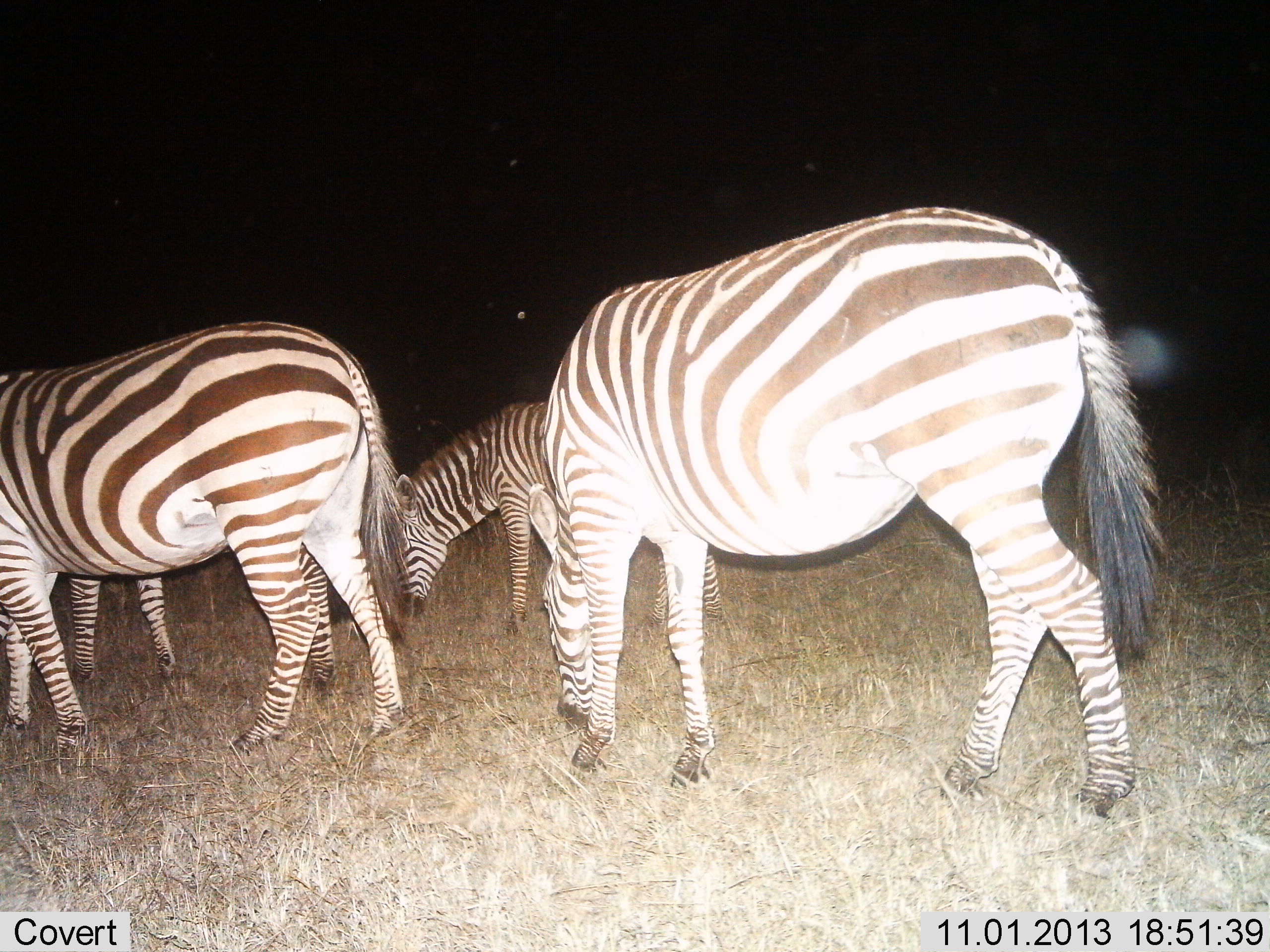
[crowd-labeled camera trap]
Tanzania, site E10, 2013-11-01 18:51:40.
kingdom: Animalia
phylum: Chordata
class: Mammalia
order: Perissodactyla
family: Equidae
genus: Equus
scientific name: Equus quagga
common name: plains zebra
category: zebra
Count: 4.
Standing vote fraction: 34%.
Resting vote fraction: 0%.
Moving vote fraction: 16%.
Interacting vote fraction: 0%.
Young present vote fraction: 0%.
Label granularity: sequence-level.